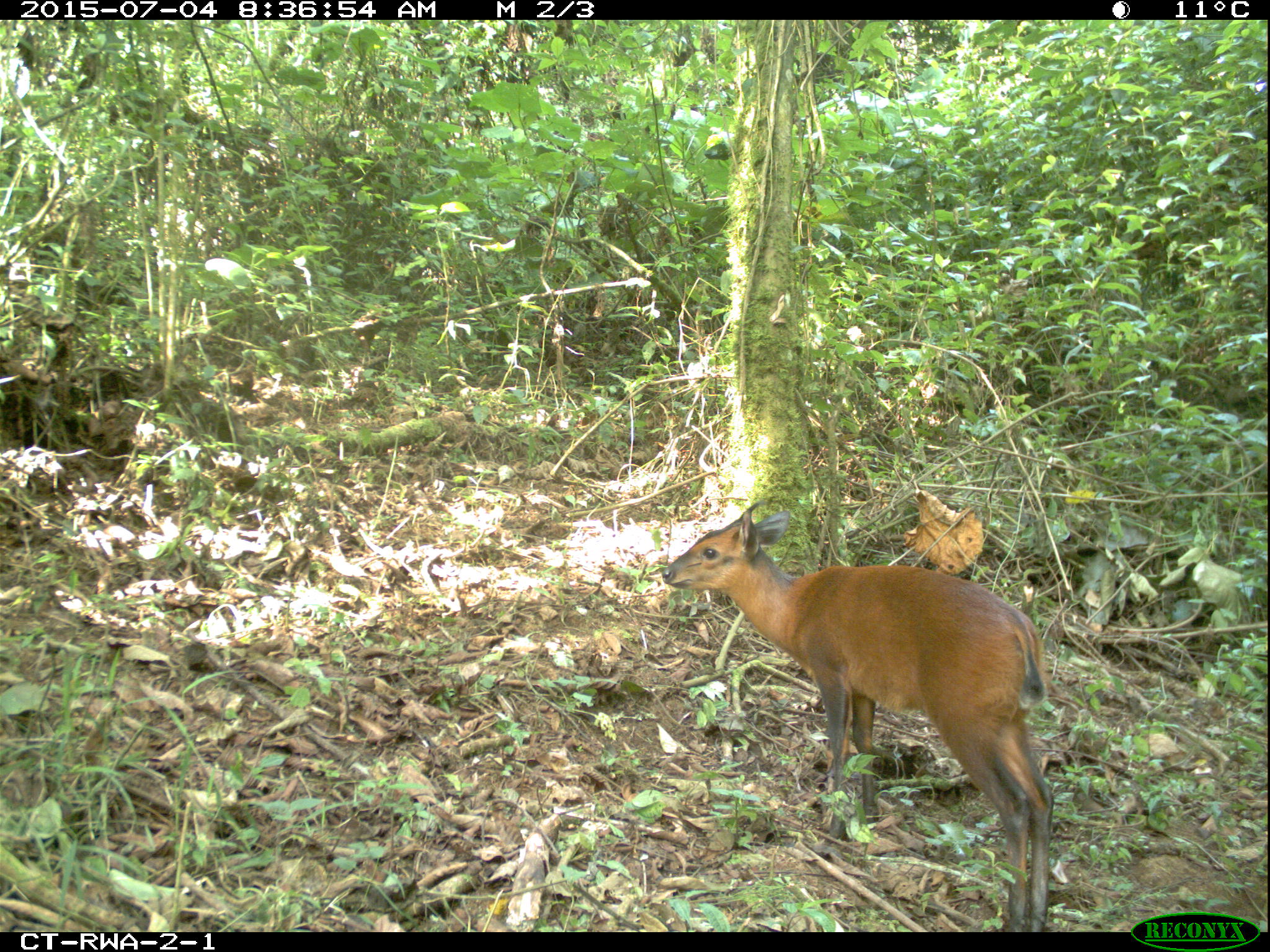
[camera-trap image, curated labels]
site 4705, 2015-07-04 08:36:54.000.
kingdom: Animalia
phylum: Chordata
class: Mammalia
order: Artiodactyla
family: Bovidae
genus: Cephalophus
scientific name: Cephalophus nigrifrons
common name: black-fronted duiker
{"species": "Cephalophus nigrifrons (black-fronted duiker)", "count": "1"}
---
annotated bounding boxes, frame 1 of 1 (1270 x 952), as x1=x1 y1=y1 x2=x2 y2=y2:
cephalophus nigrifrons: x1=660 y1=501 x2=1056 y2=932